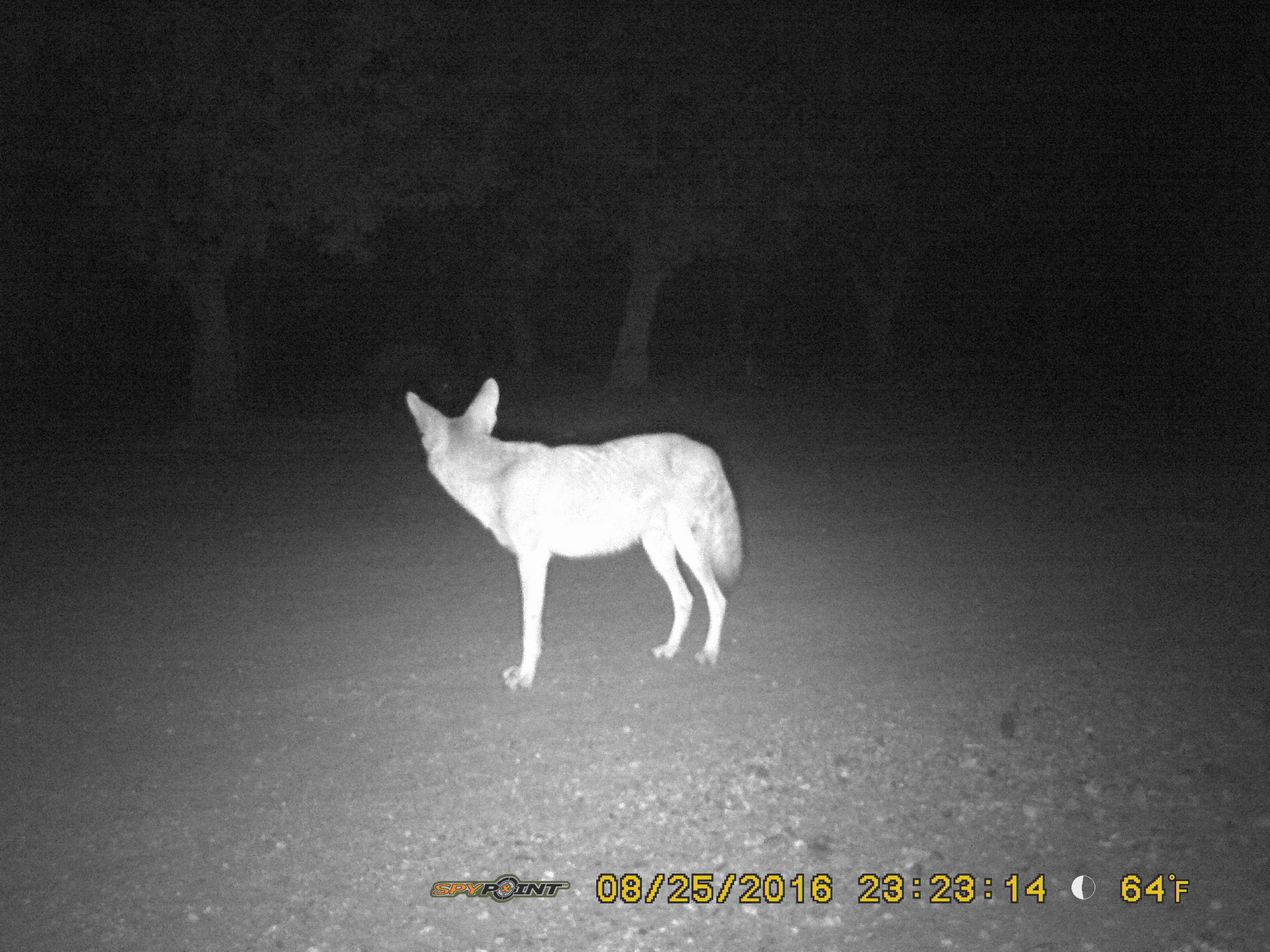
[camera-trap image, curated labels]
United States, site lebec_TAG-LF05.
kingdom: Animalia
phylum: Chordata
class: Mammalia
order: Artiodactyla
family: Suidae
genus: Sus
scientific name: Sus scrofa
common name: wild boar